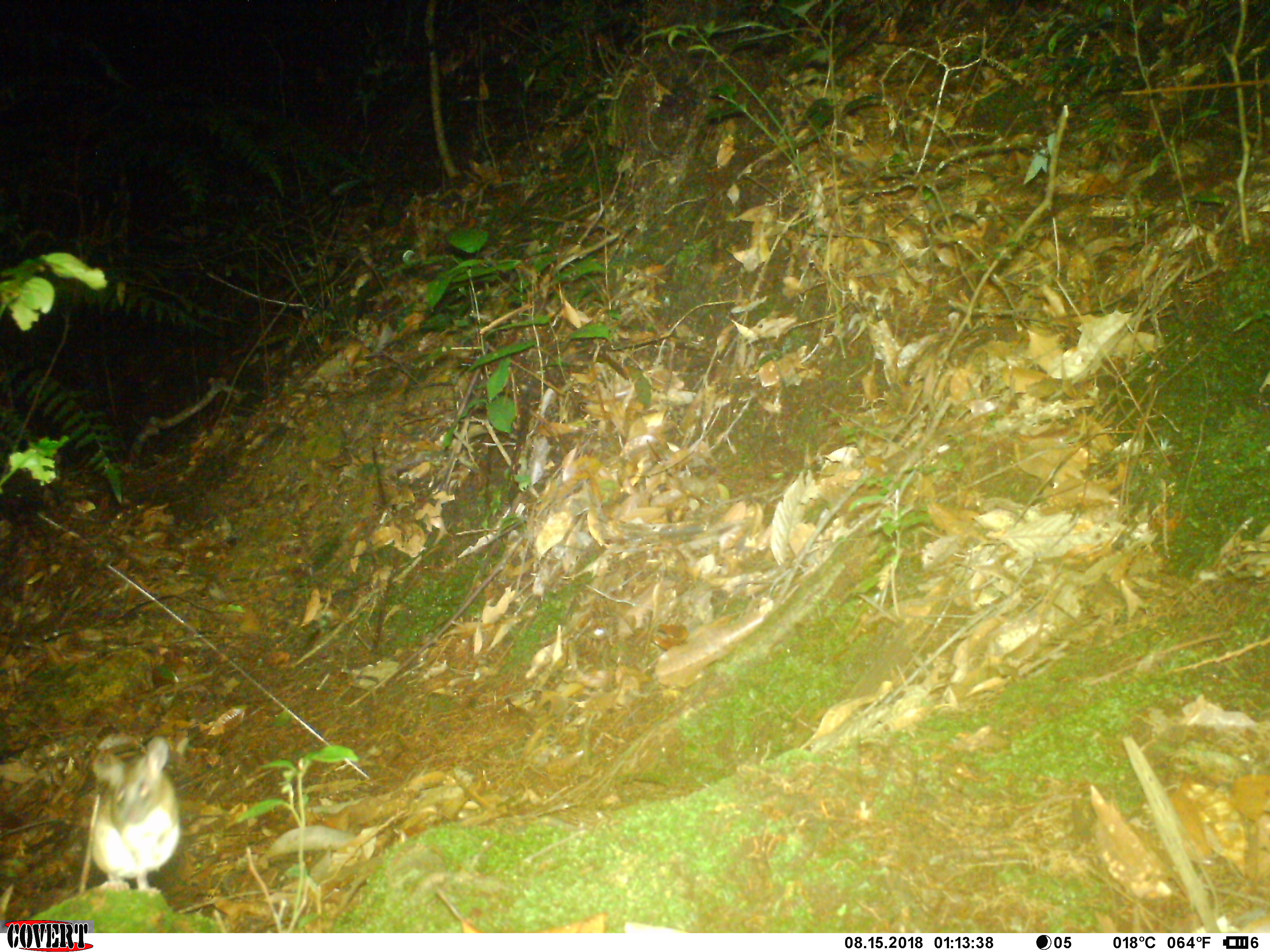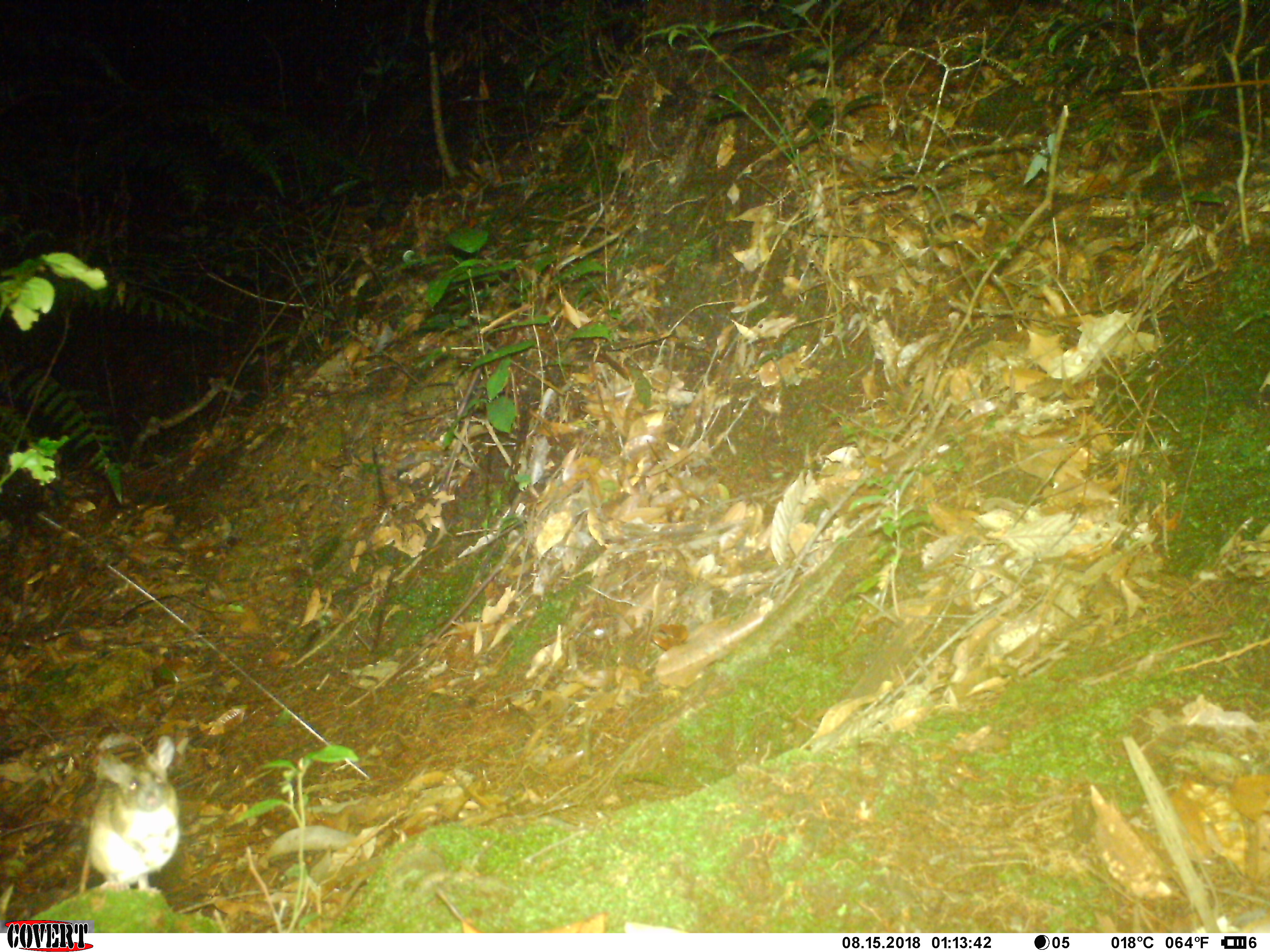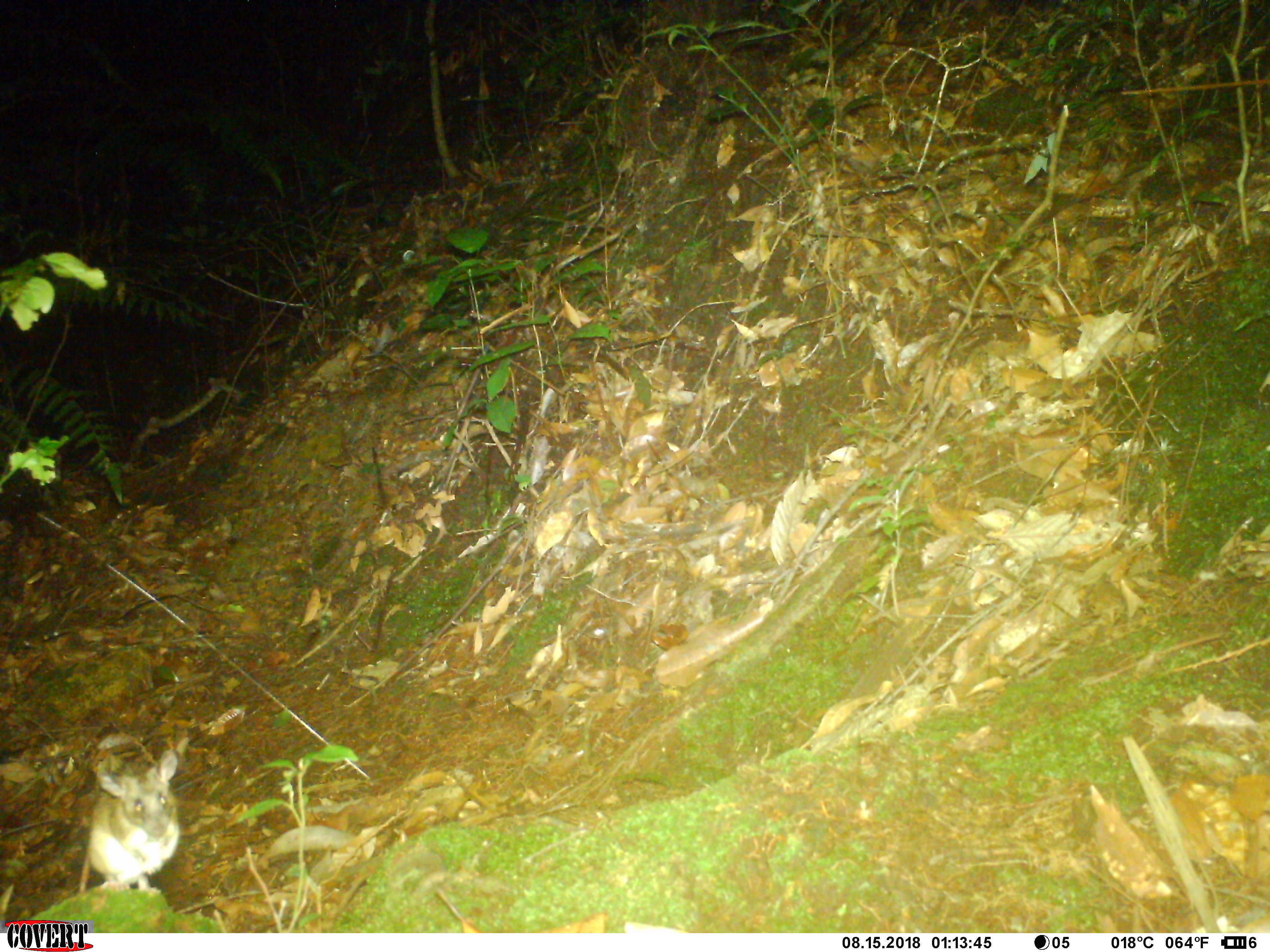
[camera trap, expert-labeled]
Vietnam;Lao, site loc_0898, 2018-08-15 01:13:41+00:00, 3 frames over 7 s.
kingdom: Animalia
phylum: Chordata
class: Mammalia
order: Rodentia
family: Muridae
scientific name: Muridae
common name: old-world mice and rats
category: unidentified murid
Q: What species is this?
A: Unidentified murid (old-world mice and rats) (Muridae).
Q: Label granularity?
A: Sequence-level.